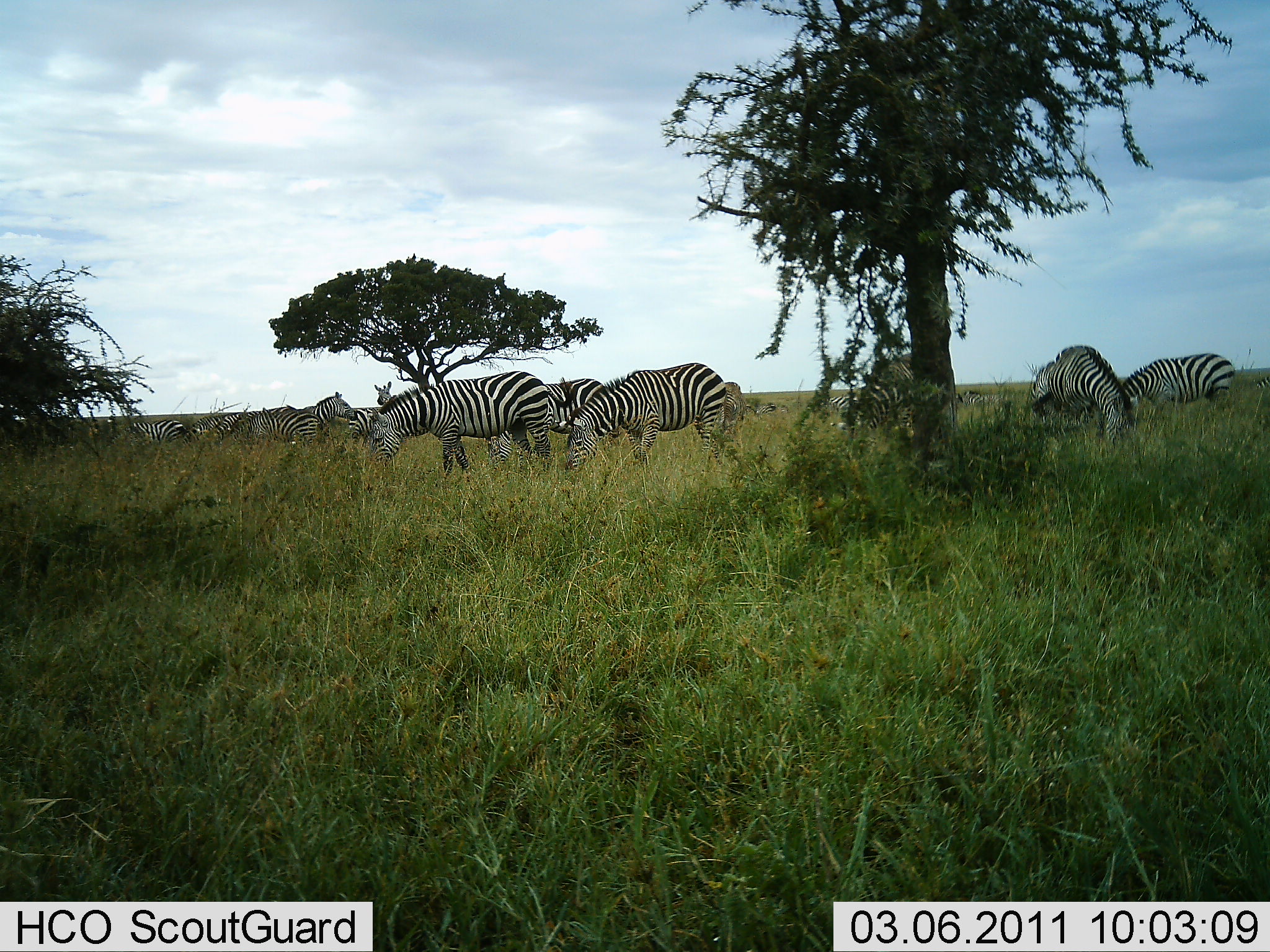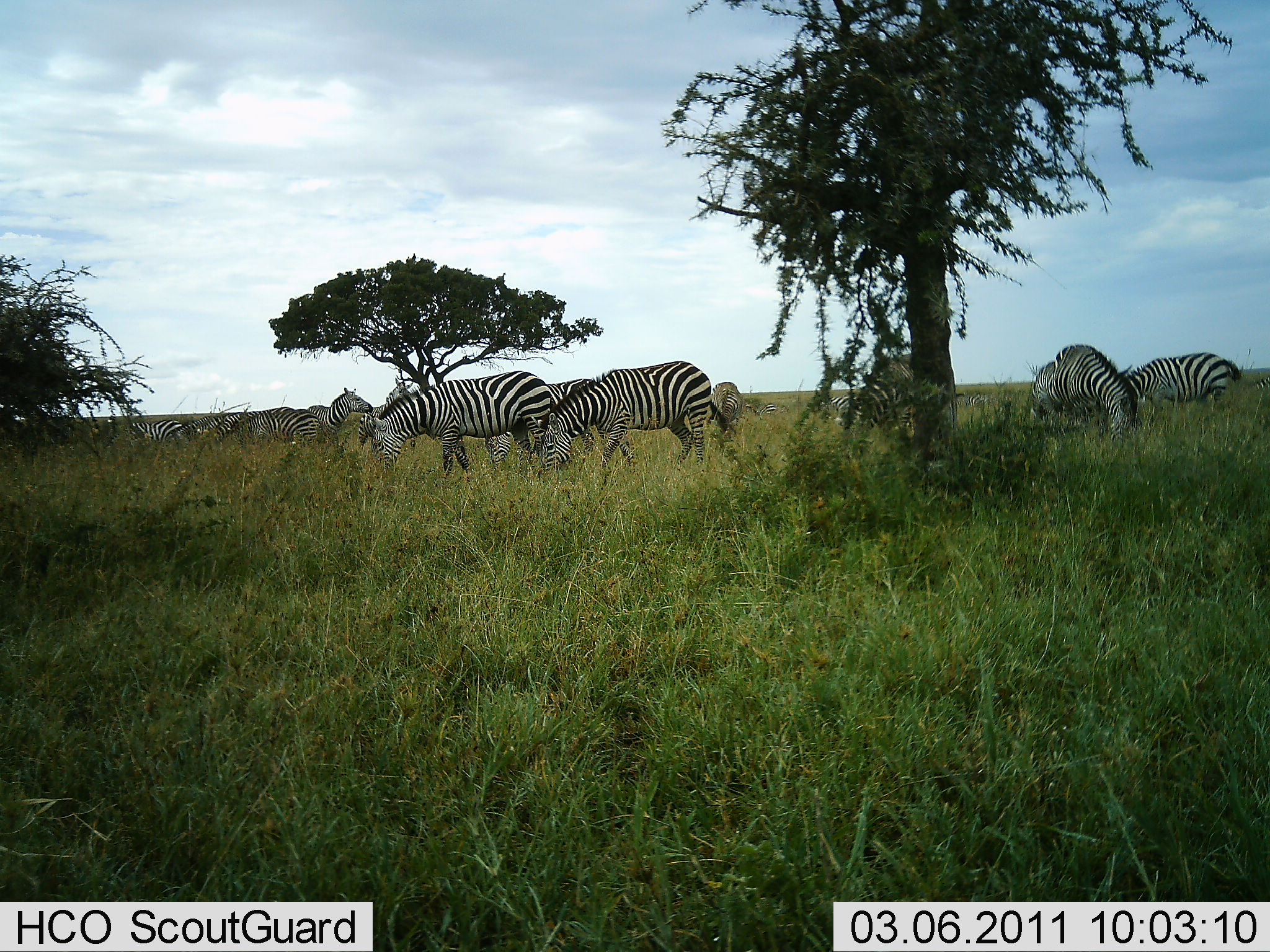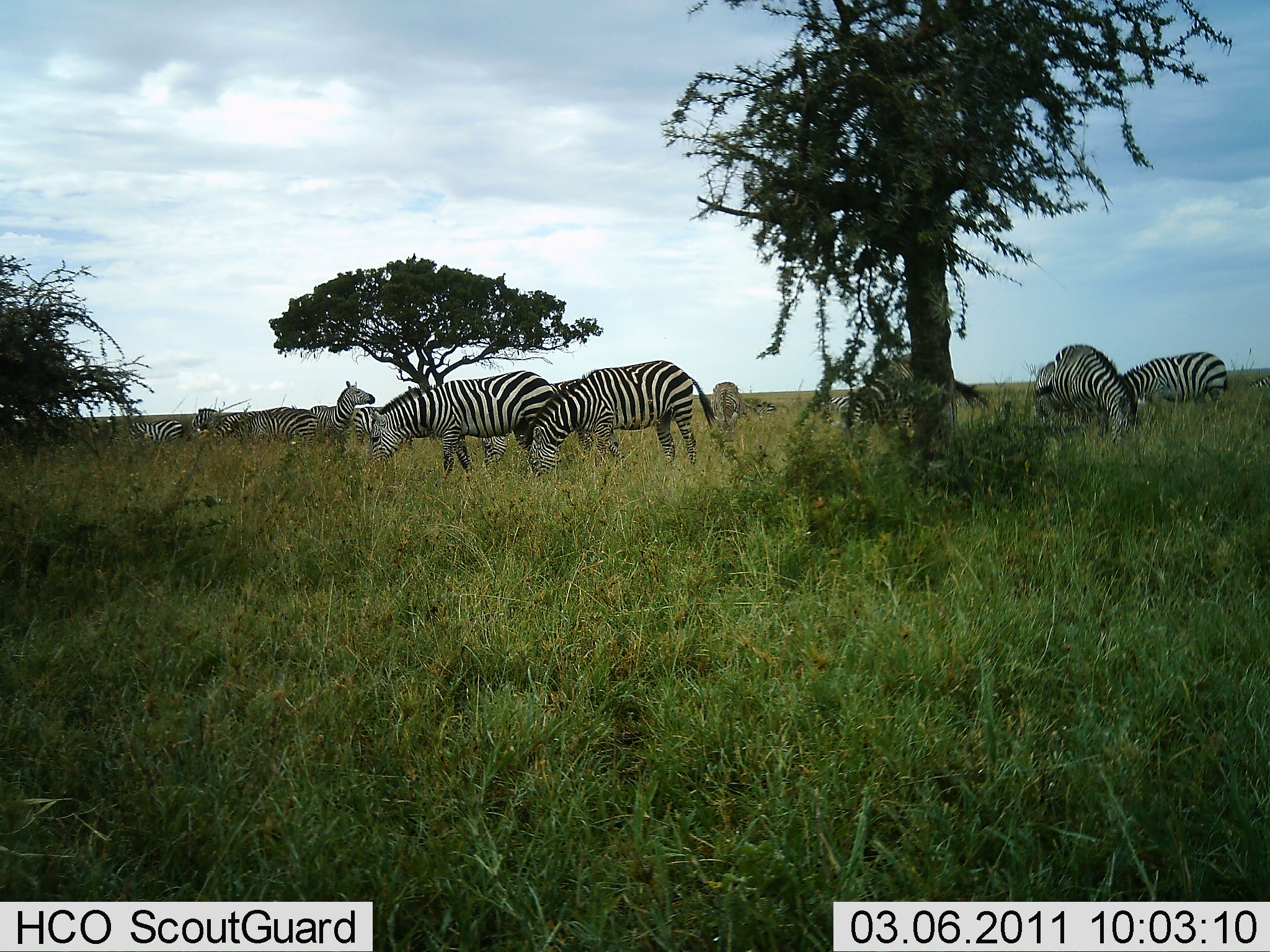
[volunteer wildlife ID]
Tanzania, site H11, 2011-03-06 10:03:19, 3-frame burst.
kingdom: Animalia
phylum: Chordata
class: Mammalia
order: Perissodactyla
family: Equidae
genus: Equus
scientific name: Equus quagga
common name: plains zebra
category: zebra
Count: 10.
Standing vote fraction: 60%.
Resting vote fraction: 0%.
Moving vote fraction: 27%.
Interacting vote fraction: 13%.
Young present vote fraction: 0%.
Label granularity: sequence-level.